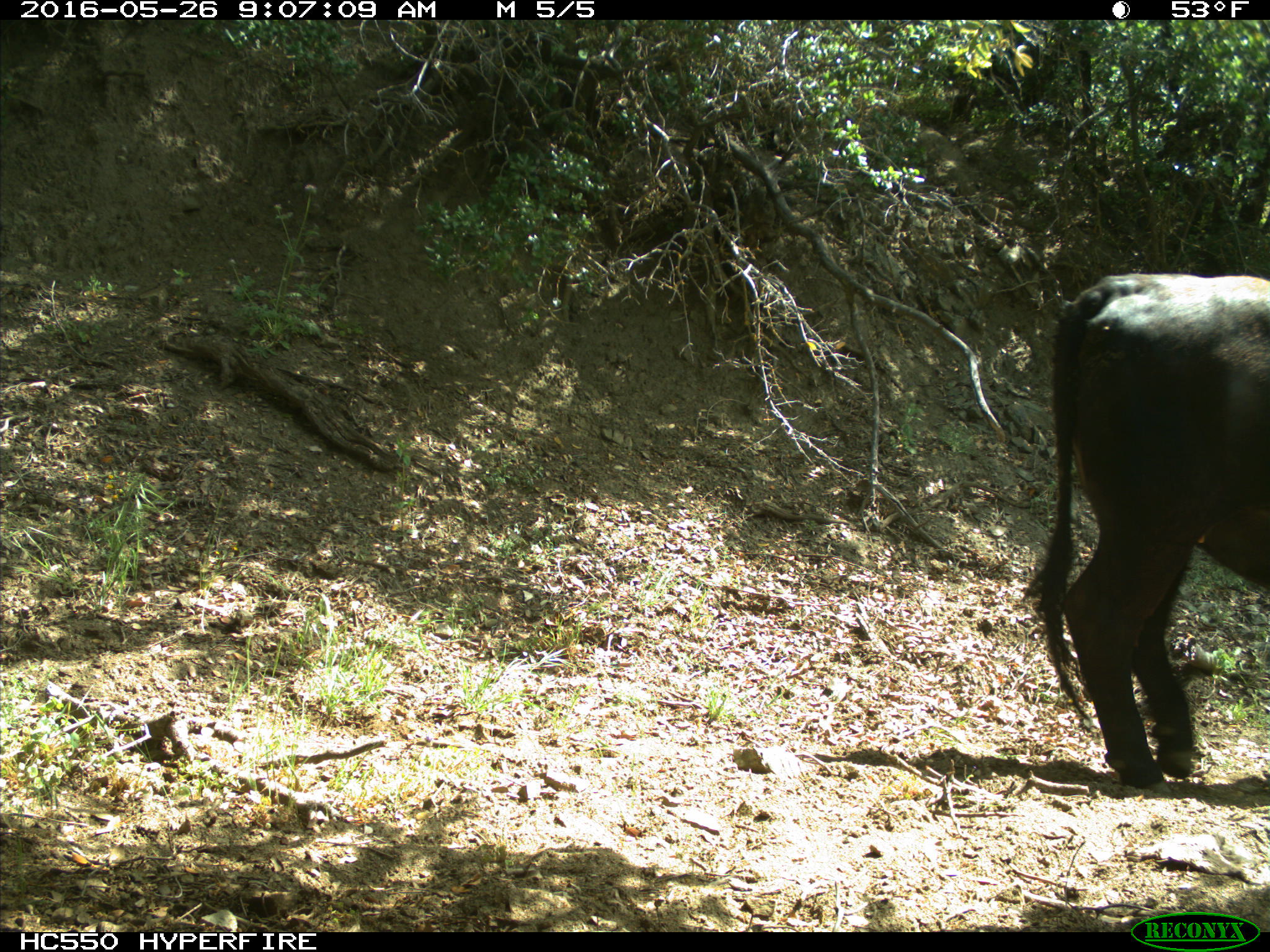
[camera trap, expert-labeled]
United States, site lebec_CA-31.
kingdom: Animalia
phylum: Chordata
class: Mammalia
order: Artiodactyla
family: Bovidae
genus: Bos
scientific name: Bos taurus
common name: domestic cow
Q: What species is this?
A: Bos taurus (domestic cow).